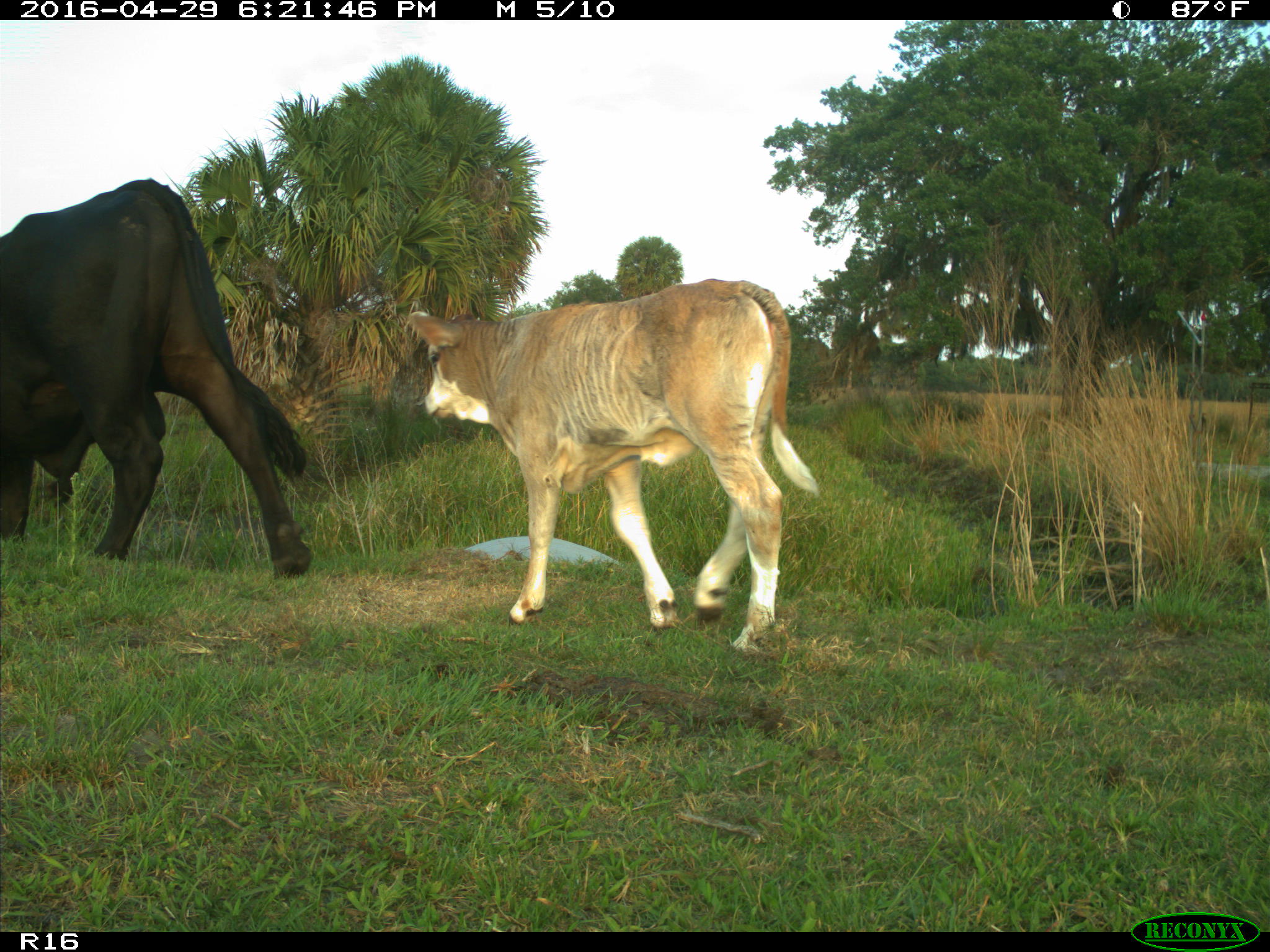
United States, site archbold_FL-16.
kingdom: Animalia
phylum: Chordata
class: Mammalia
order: Artiodactyla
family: Bovidae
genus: Bos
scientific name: Bos taurus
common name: domestic cow